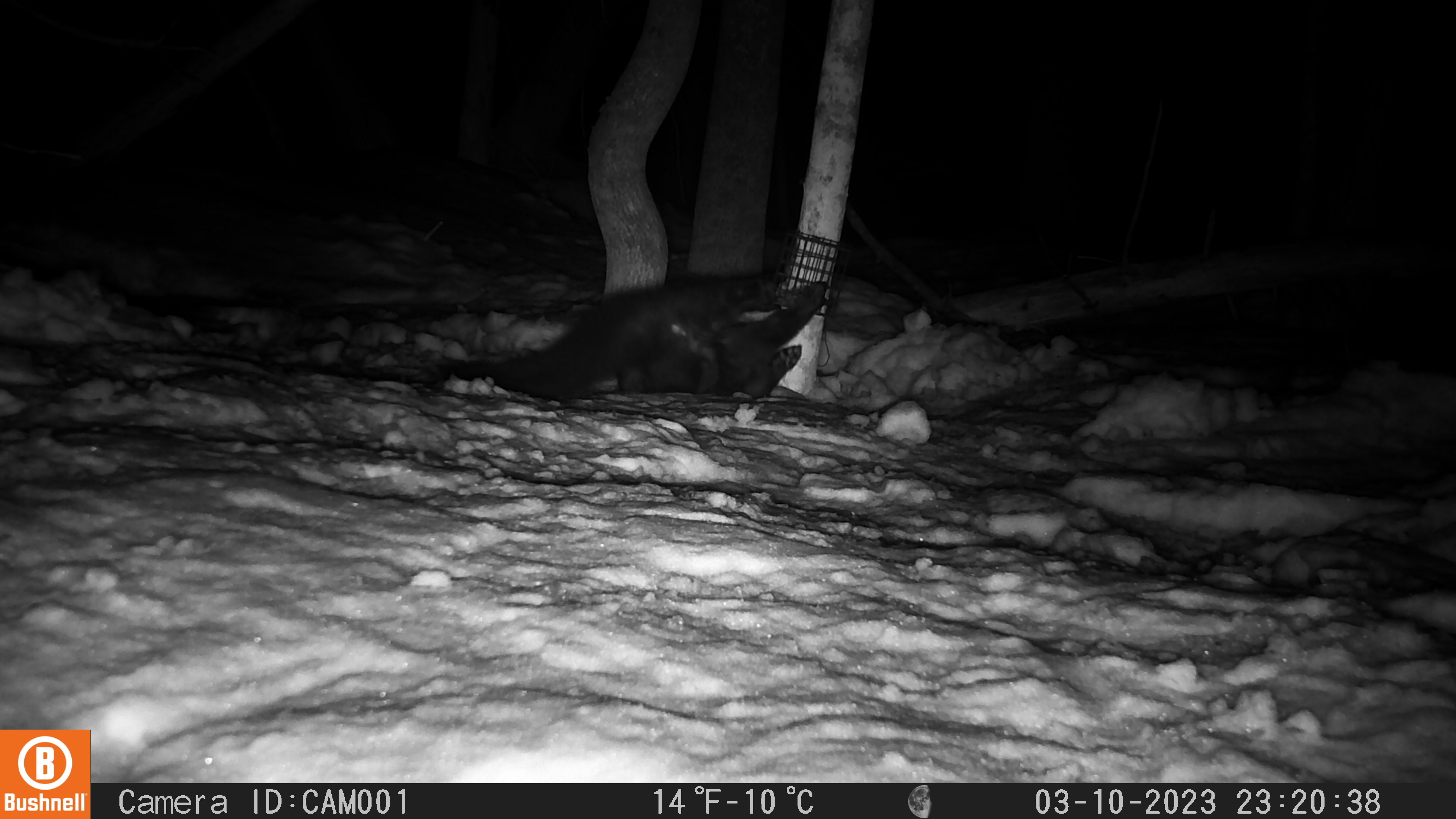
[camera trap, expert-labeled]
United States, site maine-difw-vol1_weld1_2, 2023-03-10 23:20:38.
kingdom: Animalia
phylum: Chordata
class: Mammalia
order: Carnivora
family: Mustelidae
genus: Pekania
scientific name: Pekania pennanti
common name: fisher